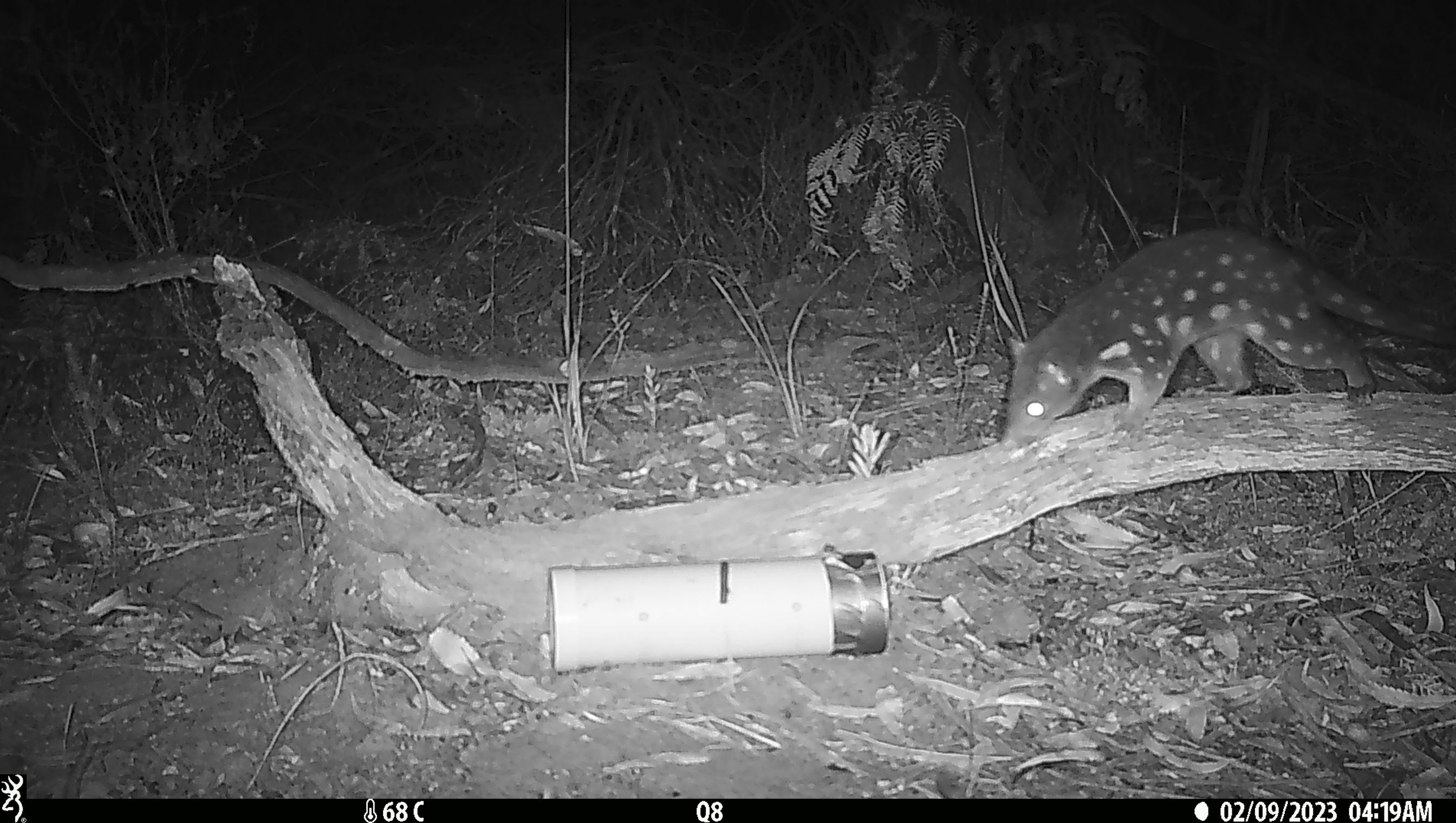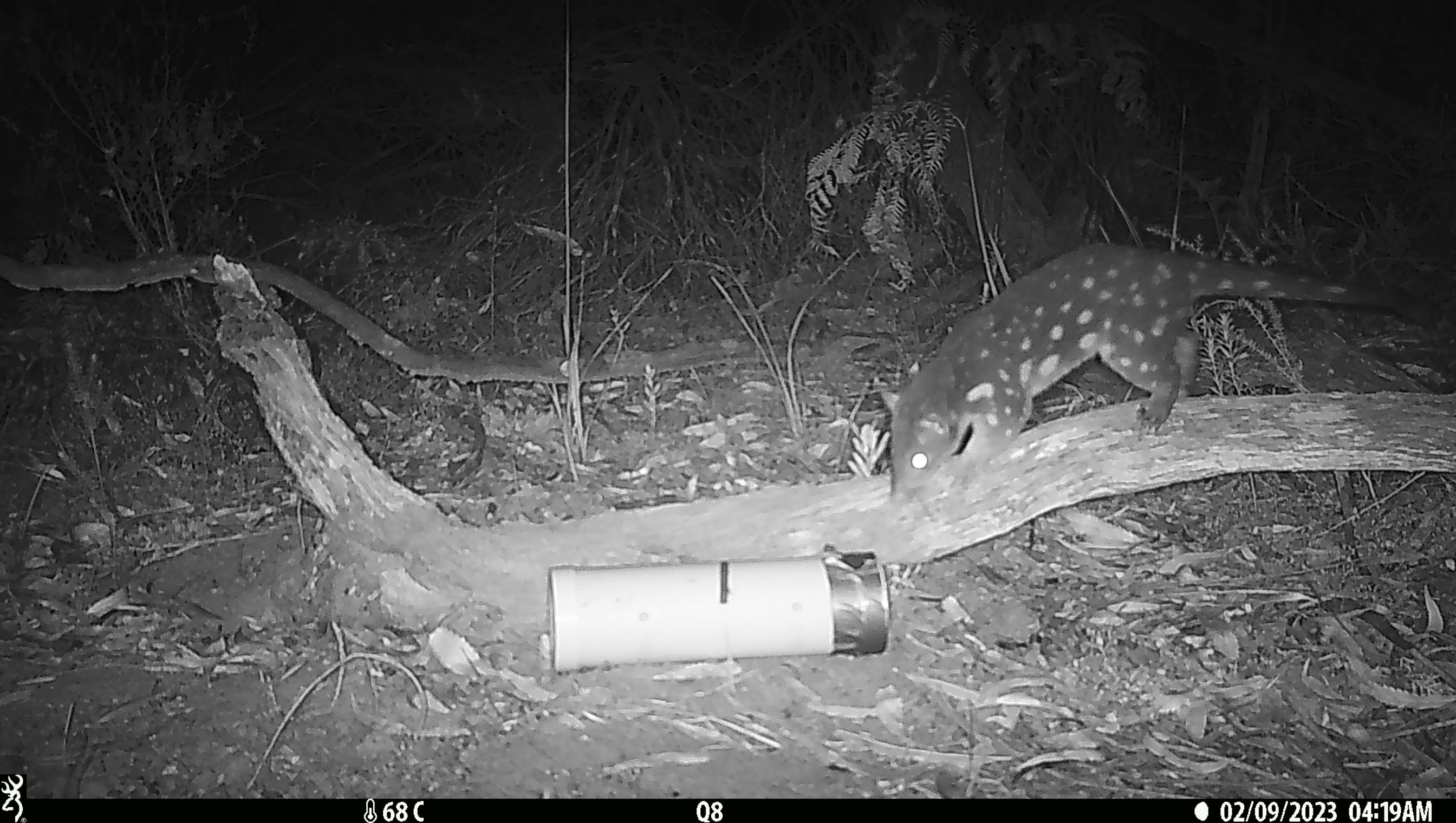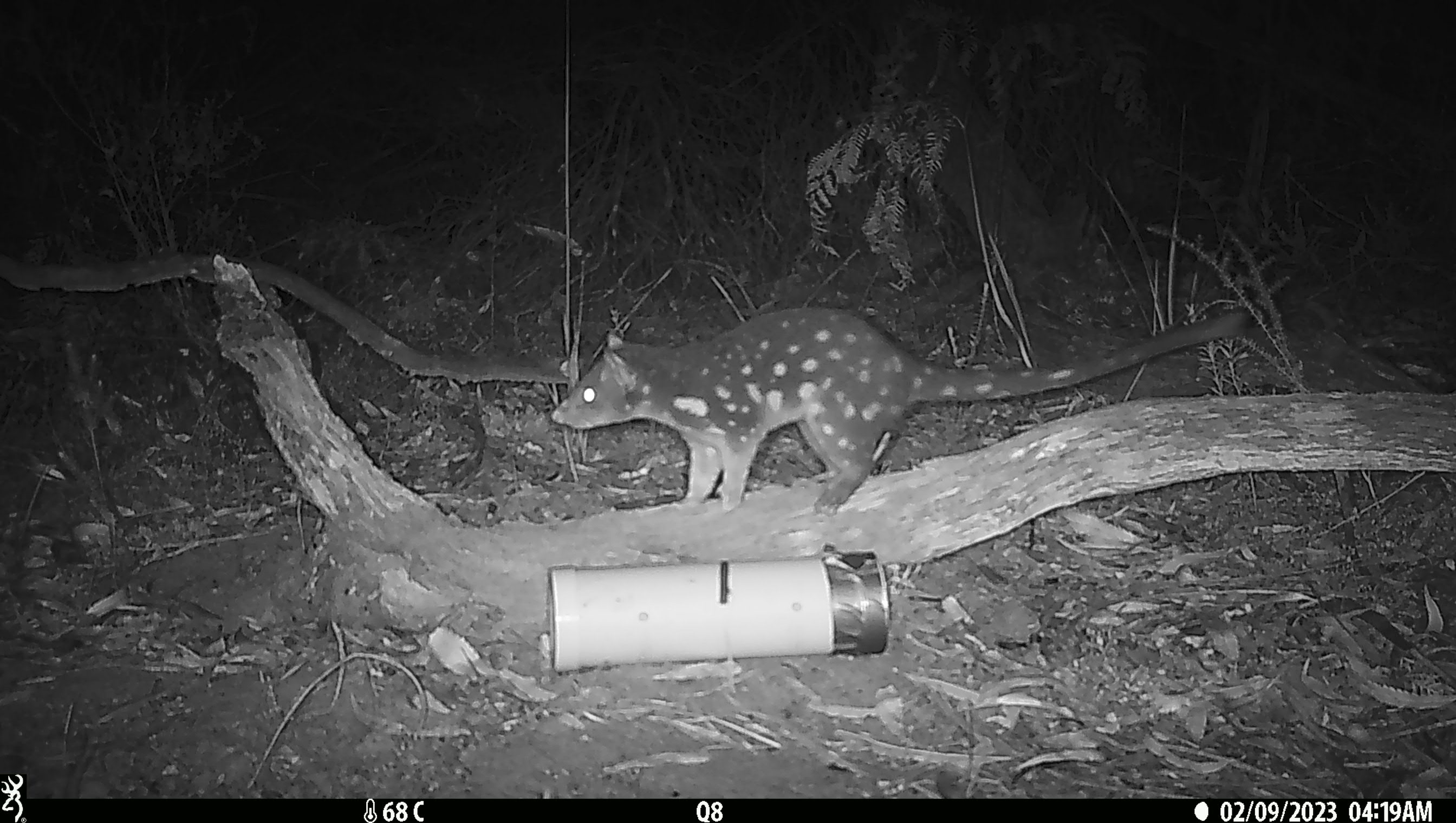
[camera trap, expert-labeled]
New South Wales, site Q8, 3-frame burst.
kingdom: Animalia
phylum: Chordata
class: Mammalia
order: Dasyuromorphia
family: Dasyuridae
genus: Dasyurus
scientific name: Dasyurus maculatus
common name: spotted-tailed quoll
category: quoll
Quoll (spotted-tailed quoll) (Dasyurus maculatus).